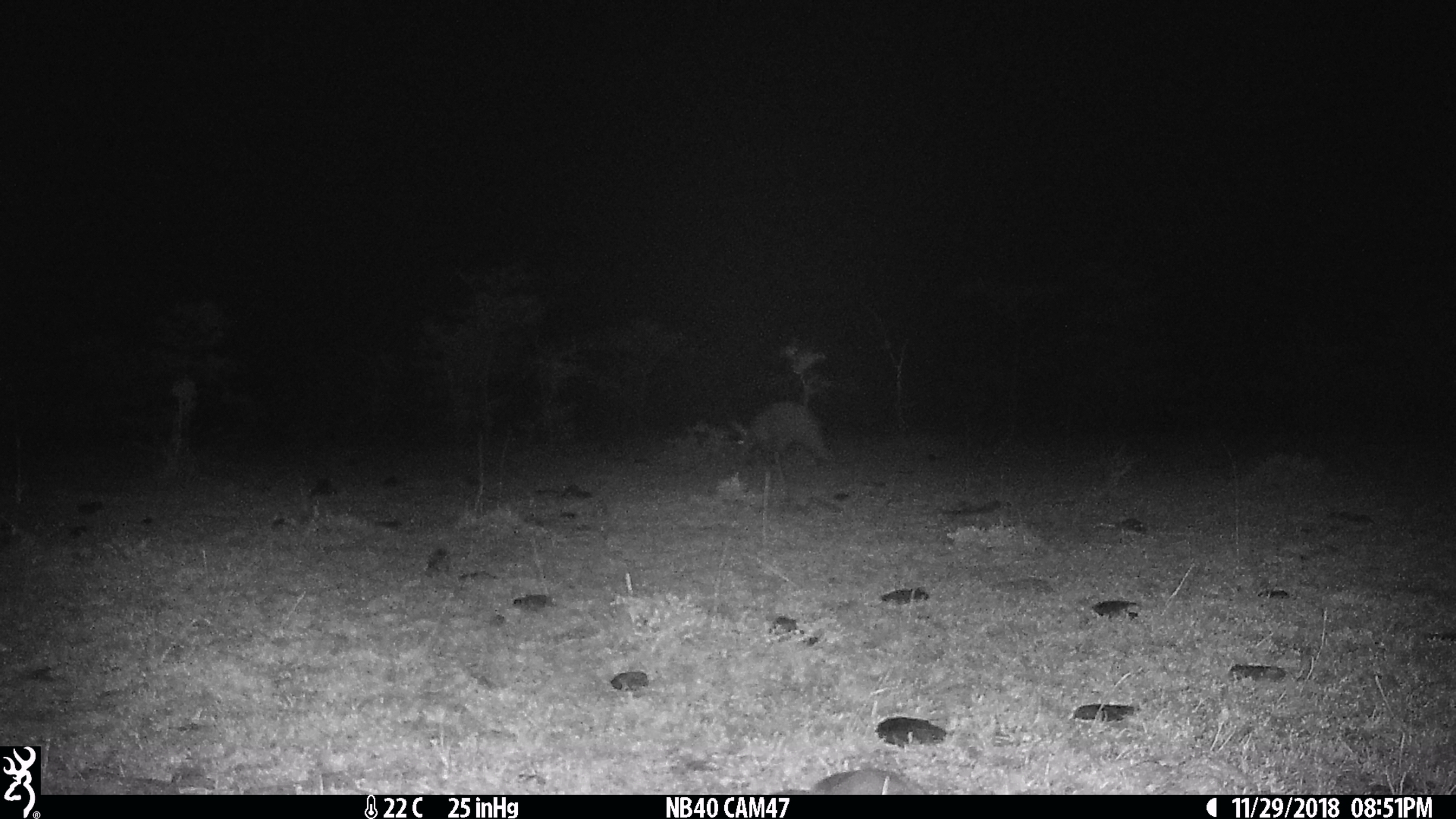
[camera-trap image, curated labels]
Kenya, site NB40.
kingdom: Animalia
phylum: Chordata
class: Mammalia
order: Tubulidentata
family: Orycteropodidae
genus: Orycteropus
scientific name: Orycteropus afer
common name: aardvark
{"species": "aardvark (Orycteropus afer)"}